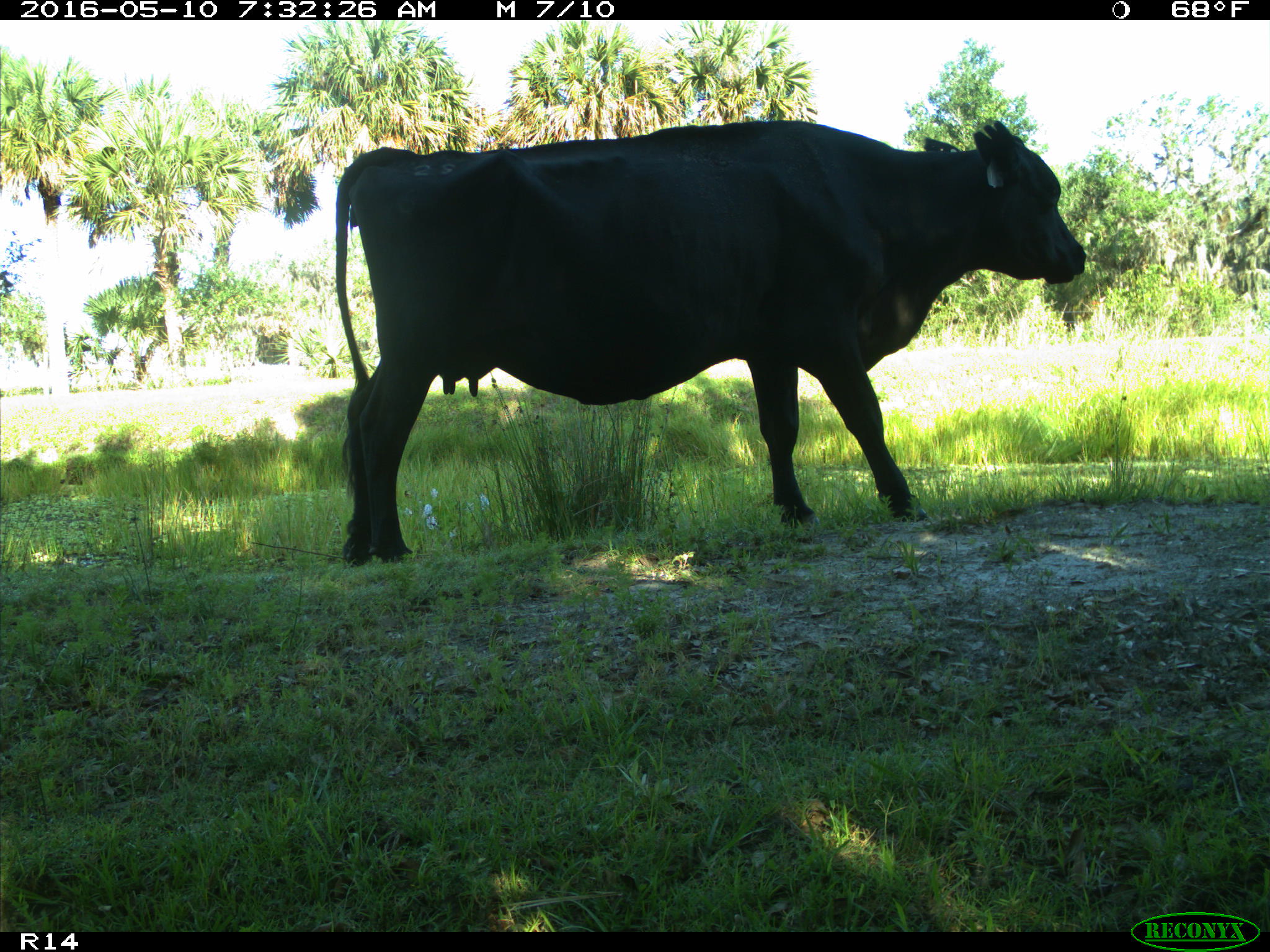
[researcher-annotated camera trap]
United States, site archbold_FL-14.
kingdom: Animalia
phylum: Chordata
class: Mammalia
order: Artiodactyla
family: Bovidae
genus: Bos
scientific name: Bos taurus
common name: domestic cow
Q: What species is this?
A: Bos taurus (domestic cow).